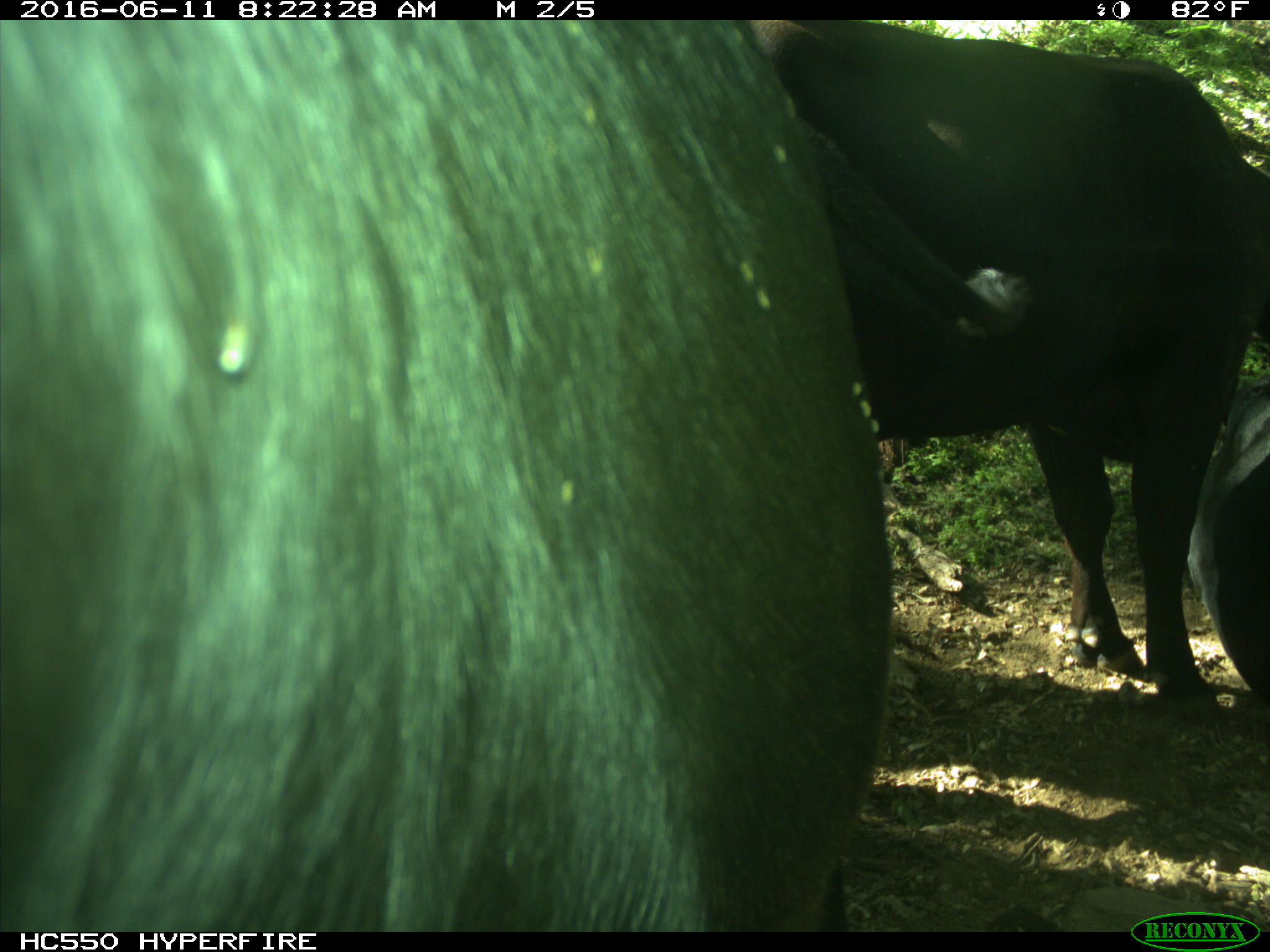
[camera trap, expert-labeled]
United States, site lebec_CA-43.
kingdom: Animalia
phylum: Chordata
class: Mammalia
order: Artiodactyla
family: Bovidae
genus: Bos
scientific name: Bos taurus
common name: domestic cow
Bos taurus (domestic cow).